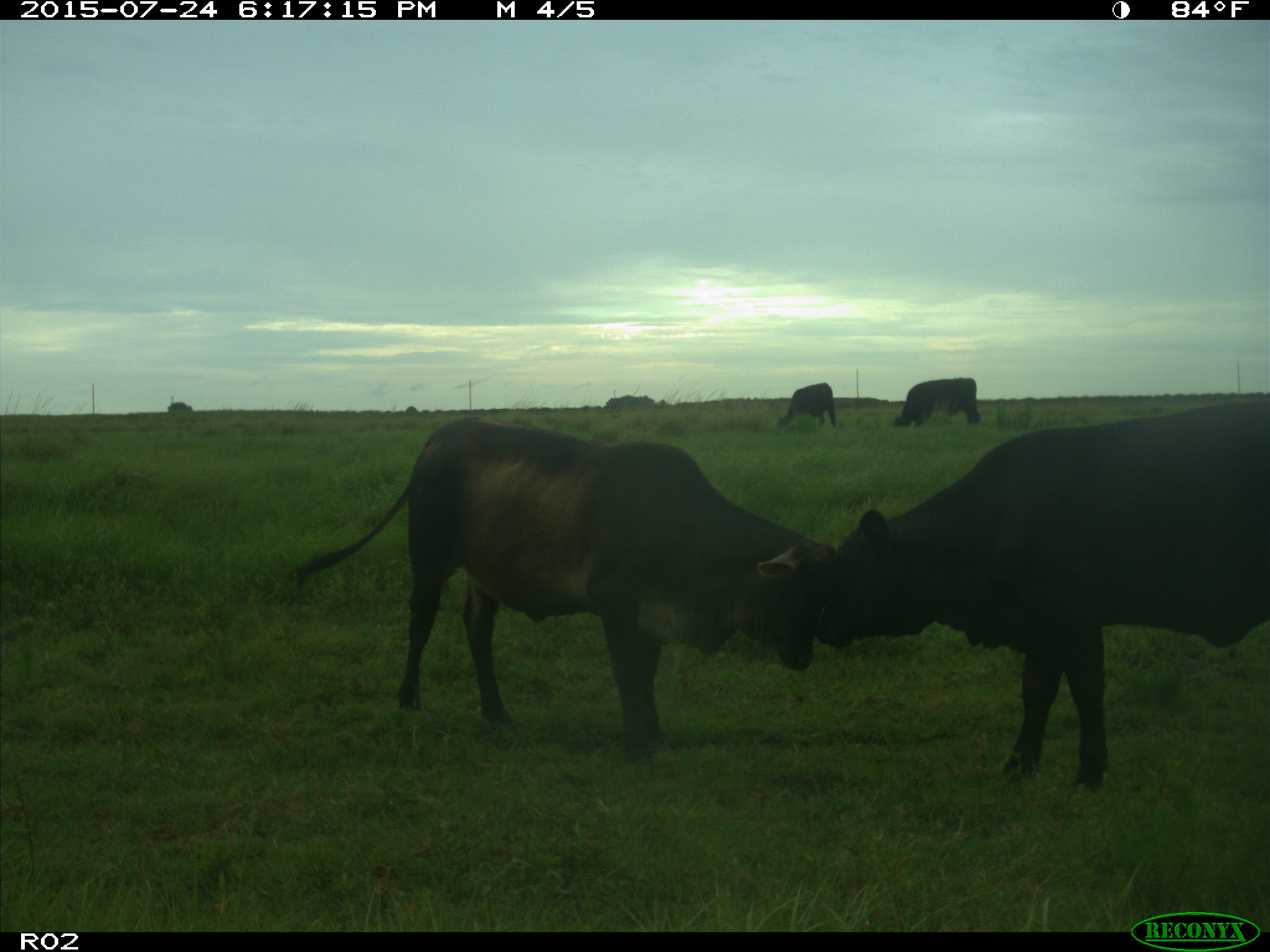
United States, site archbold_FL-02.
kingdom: Animalia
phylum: Chordata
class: Mammalia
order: Artiodactyla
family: Bovidae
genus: Bos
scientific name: Bos taurus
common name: domestic cow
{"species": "Bos taurus (domestic cow)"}